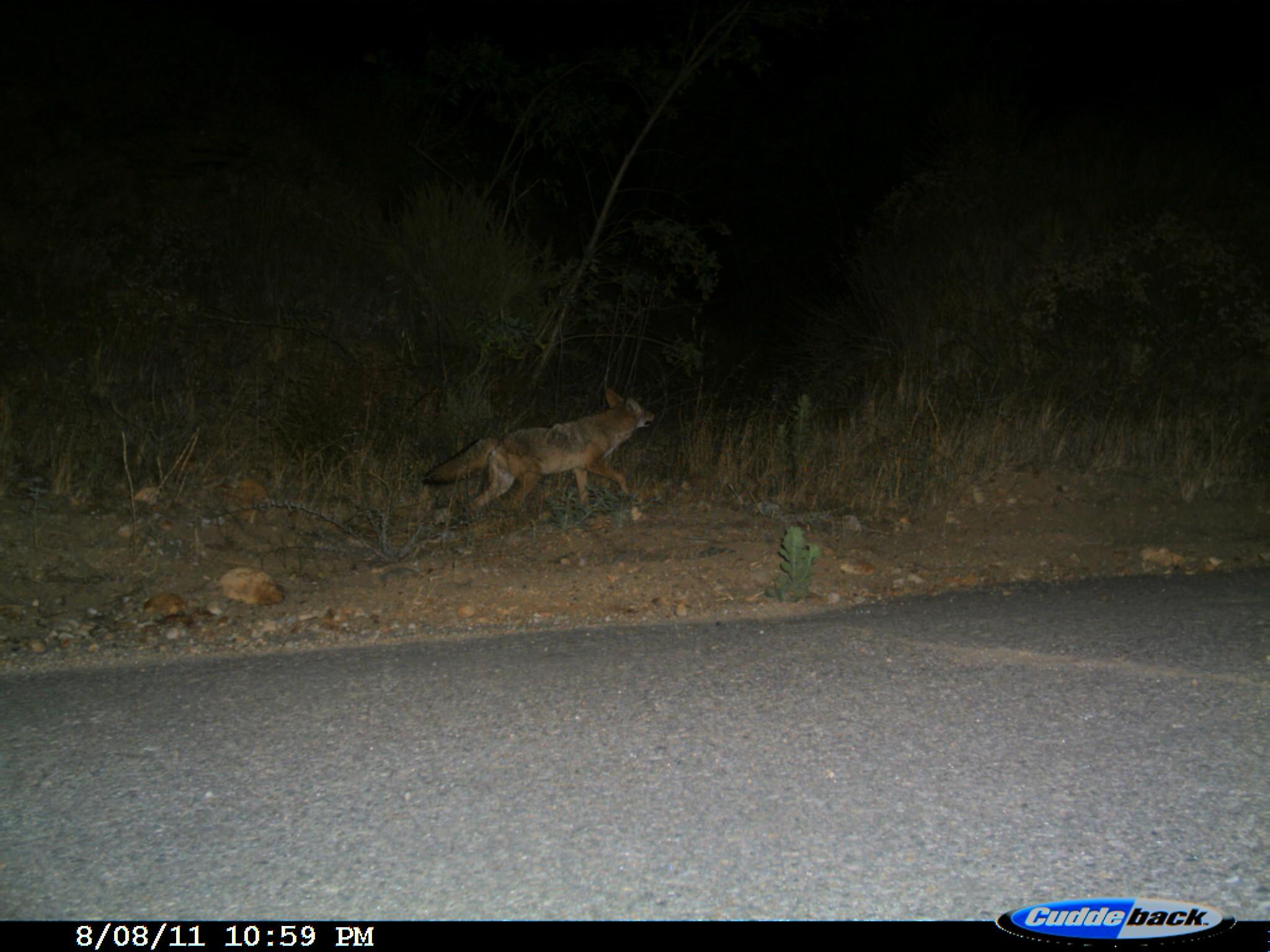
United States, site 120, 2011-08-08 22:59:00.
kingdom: Animalia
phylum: Chordata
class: Mammalia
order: Carnivora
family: Canidae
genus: Canis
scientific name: Canis latrans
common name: coyote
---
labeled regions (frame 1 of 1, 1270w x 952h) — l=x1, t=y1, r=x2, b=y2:
coyote: l=413, t=381, r=675, b=541